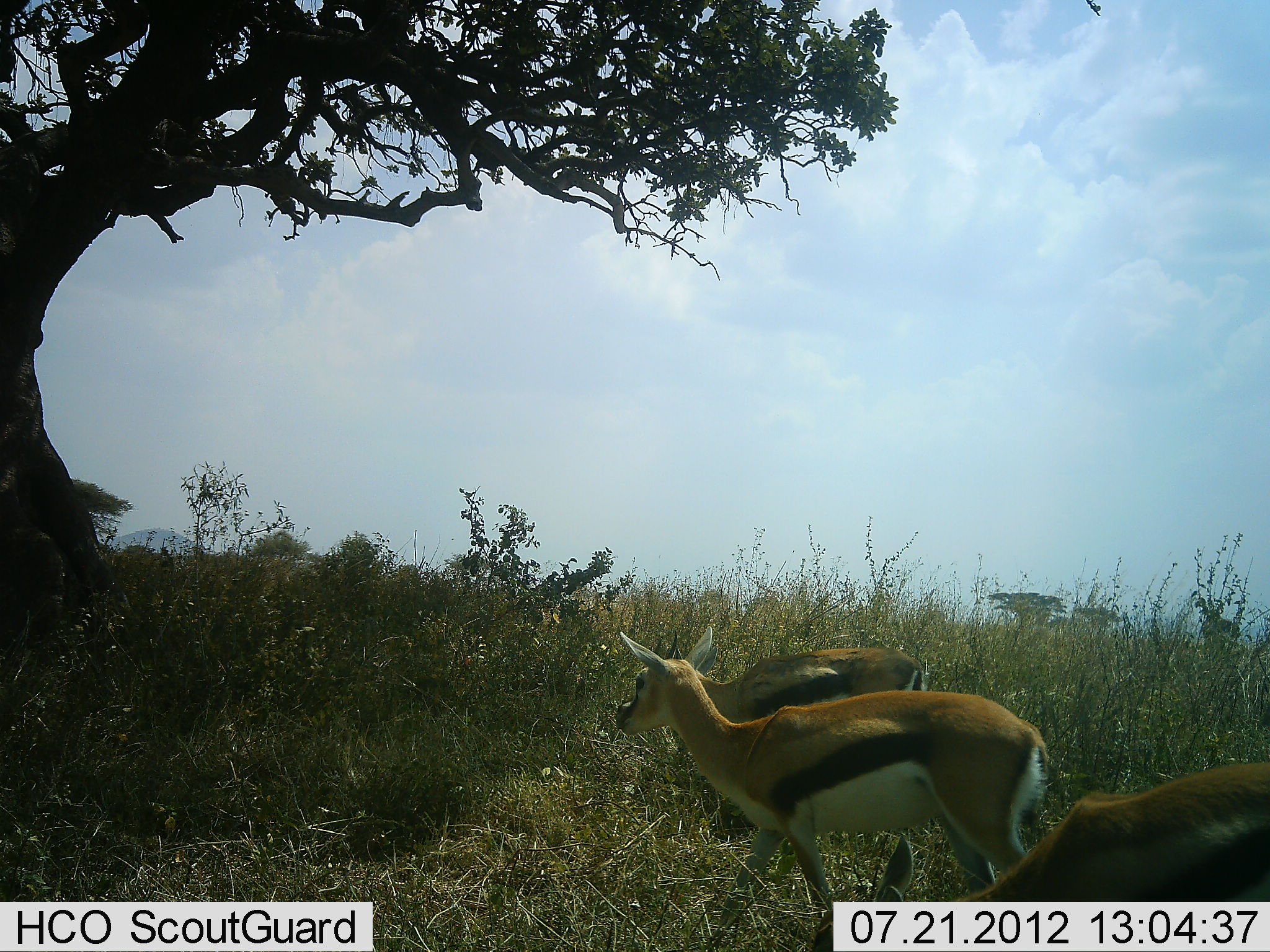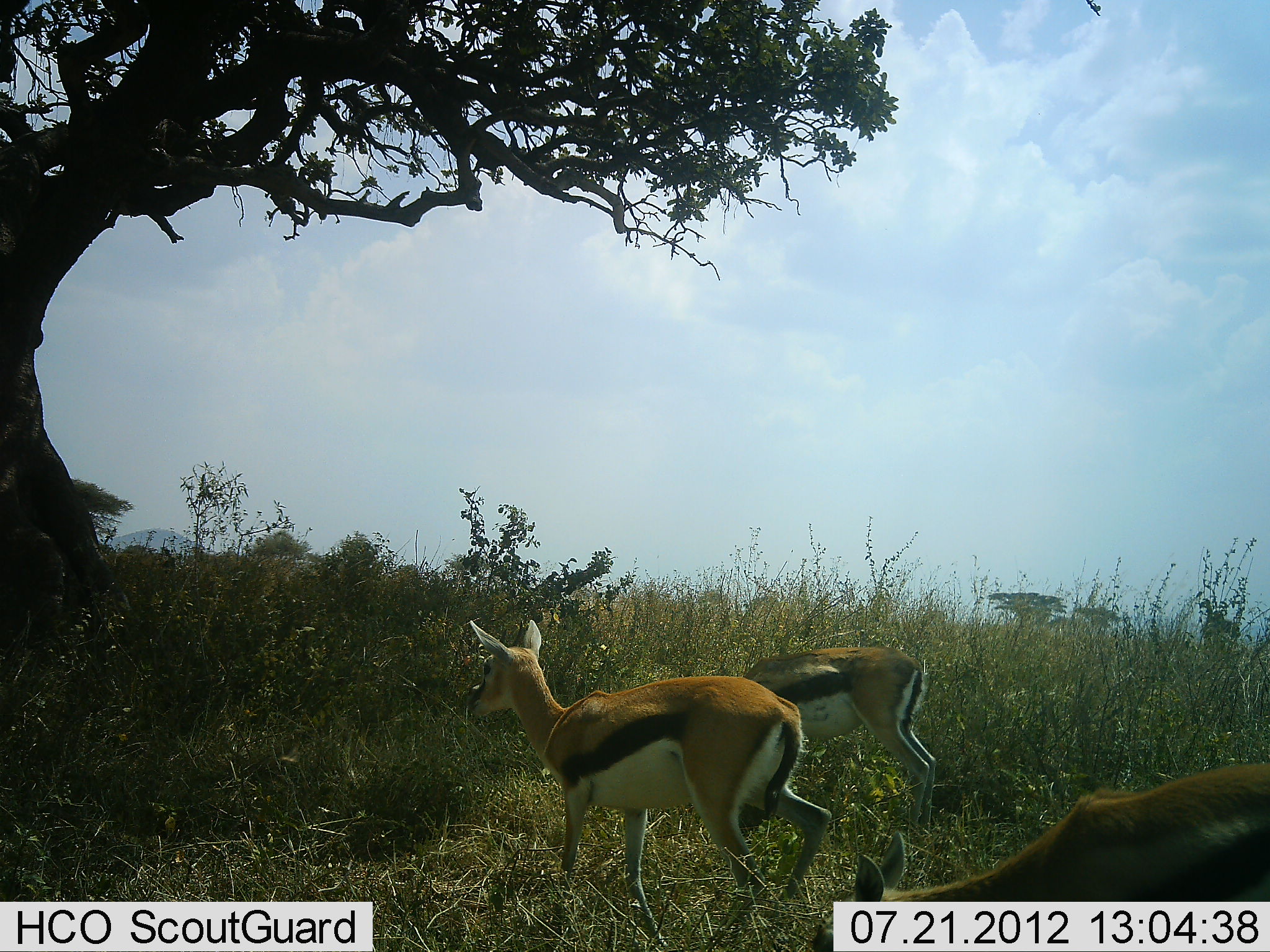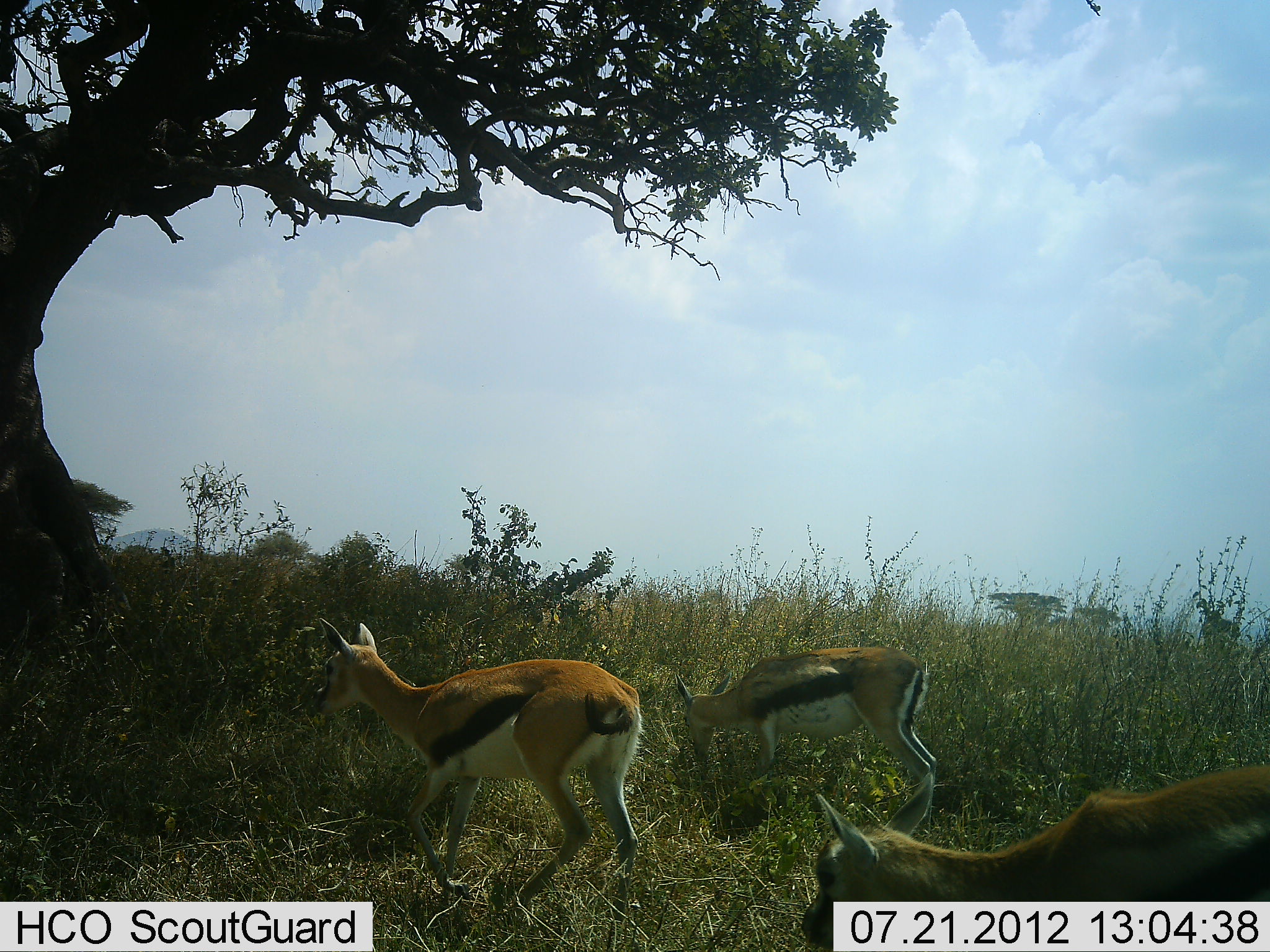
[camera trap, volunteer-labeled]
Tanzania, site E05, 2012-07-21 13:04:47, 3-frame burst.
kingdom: Animalia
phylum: Chordata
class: Mammalia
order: Artiodactyla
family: Bovidae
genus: Eudorcas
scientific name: Eudorcas thomsonii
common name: thomson's gazelle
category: gazellethomsons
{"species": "gazellethomsons (thomson's gazelle) (Eudorcas thomsonii)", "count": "3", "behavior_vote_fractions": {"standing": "50%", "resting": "0%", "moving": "80%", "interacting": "0%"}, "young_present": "0%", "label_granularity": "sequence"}